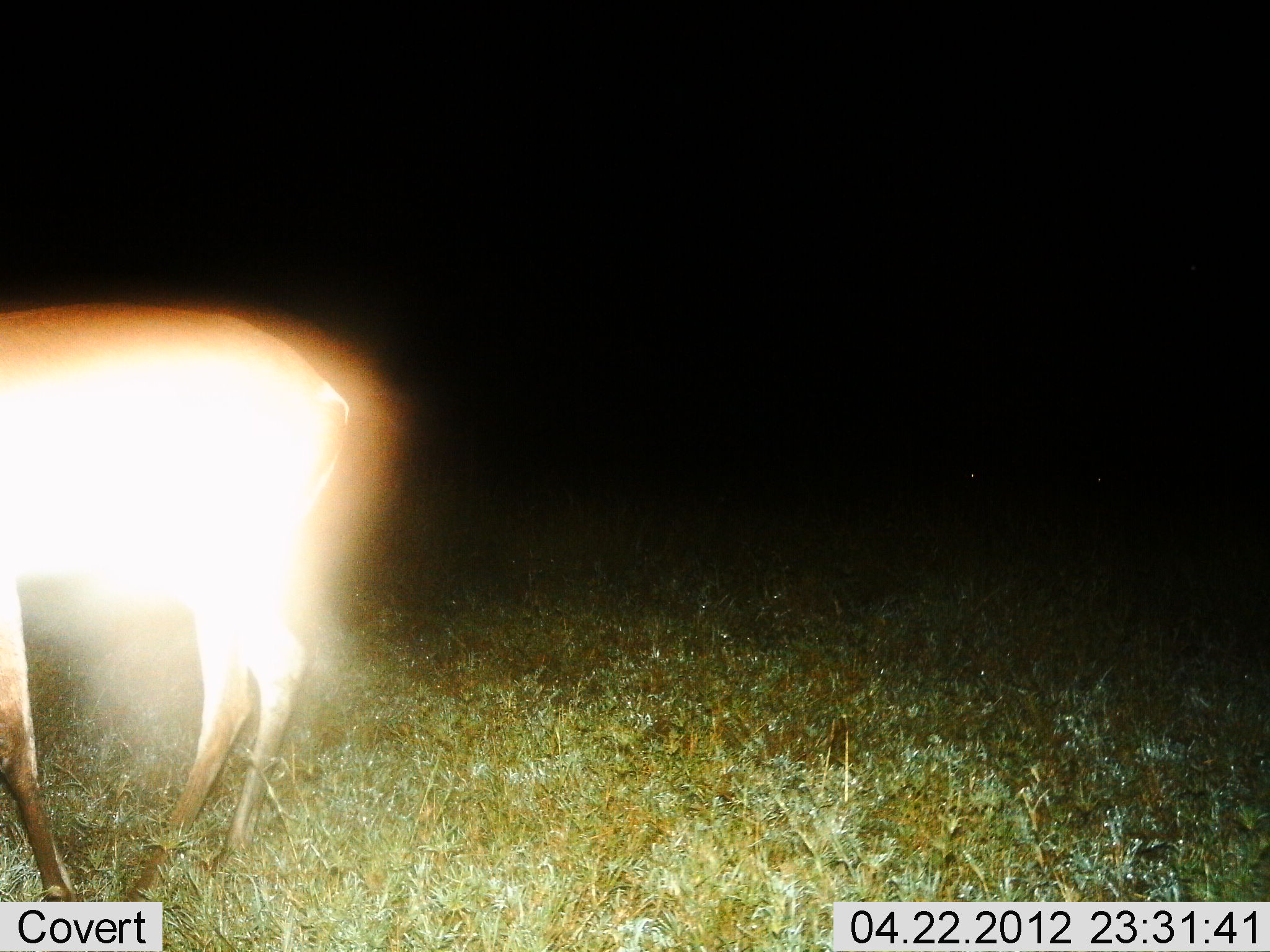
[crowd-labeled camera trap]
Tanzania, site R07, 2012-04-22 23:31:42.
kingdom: Animalia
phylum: Chordata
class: Mammalia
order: Artiodactyla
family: Bovidae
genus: Redunca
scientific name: Redunca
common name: reedbuck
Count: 1.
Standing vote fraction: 50%.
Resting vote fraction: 0%.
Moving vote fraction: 25%.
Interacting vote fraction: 0%.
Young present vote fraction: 0%.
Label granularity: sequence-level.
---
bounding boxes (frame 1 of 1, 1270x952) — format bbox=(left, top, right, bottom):
animal: bbox=(0, 303, 352, 903)